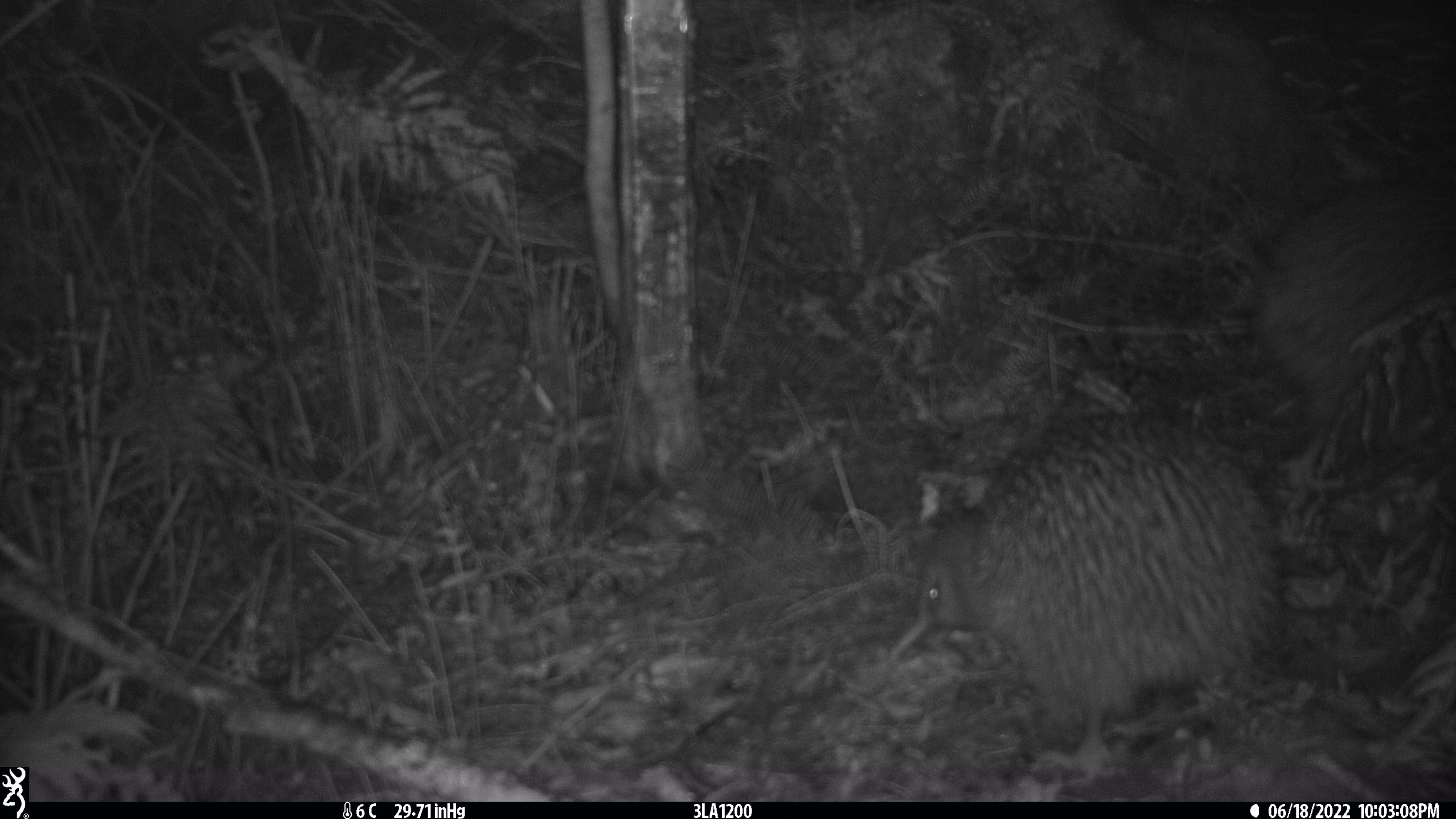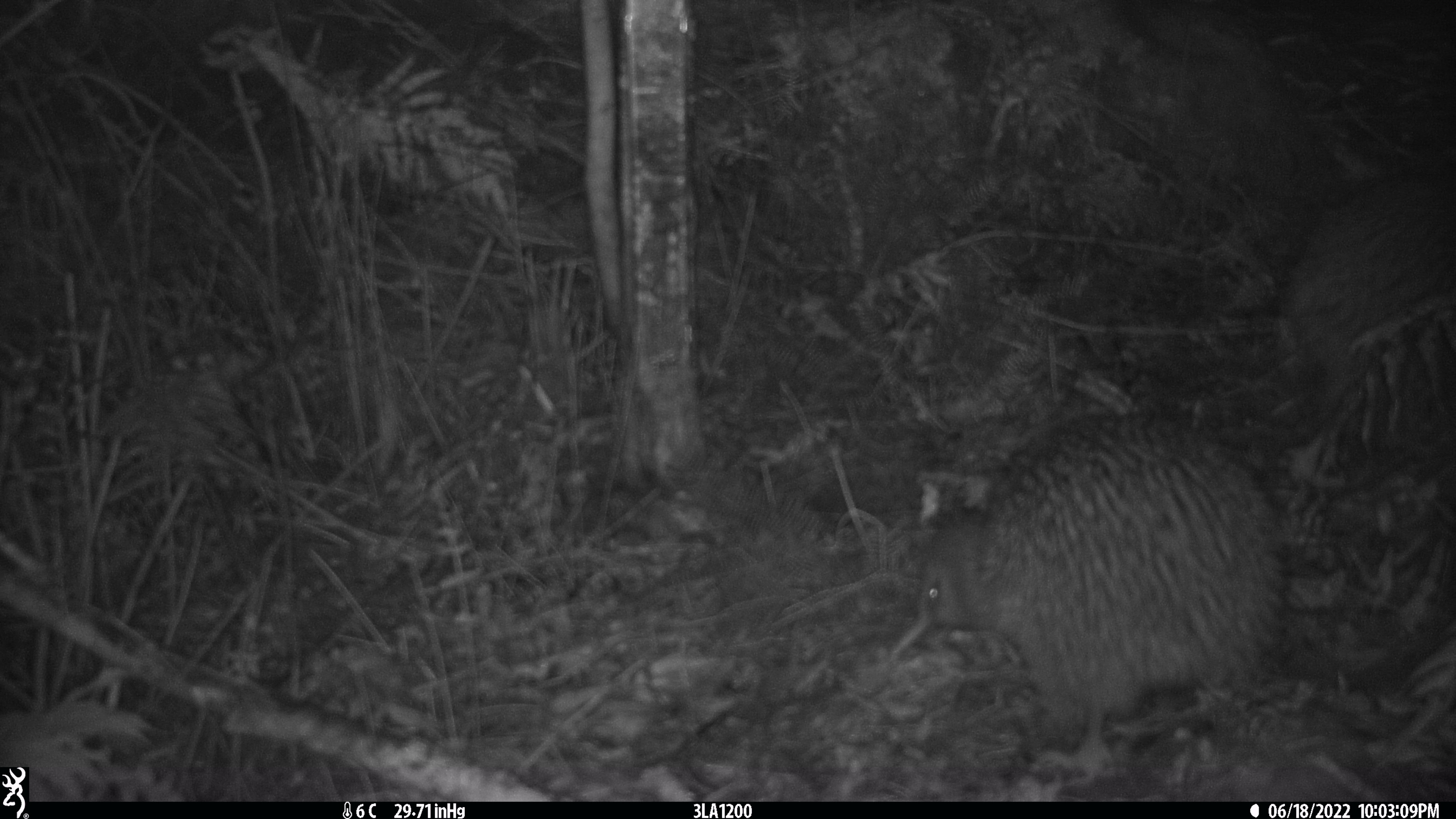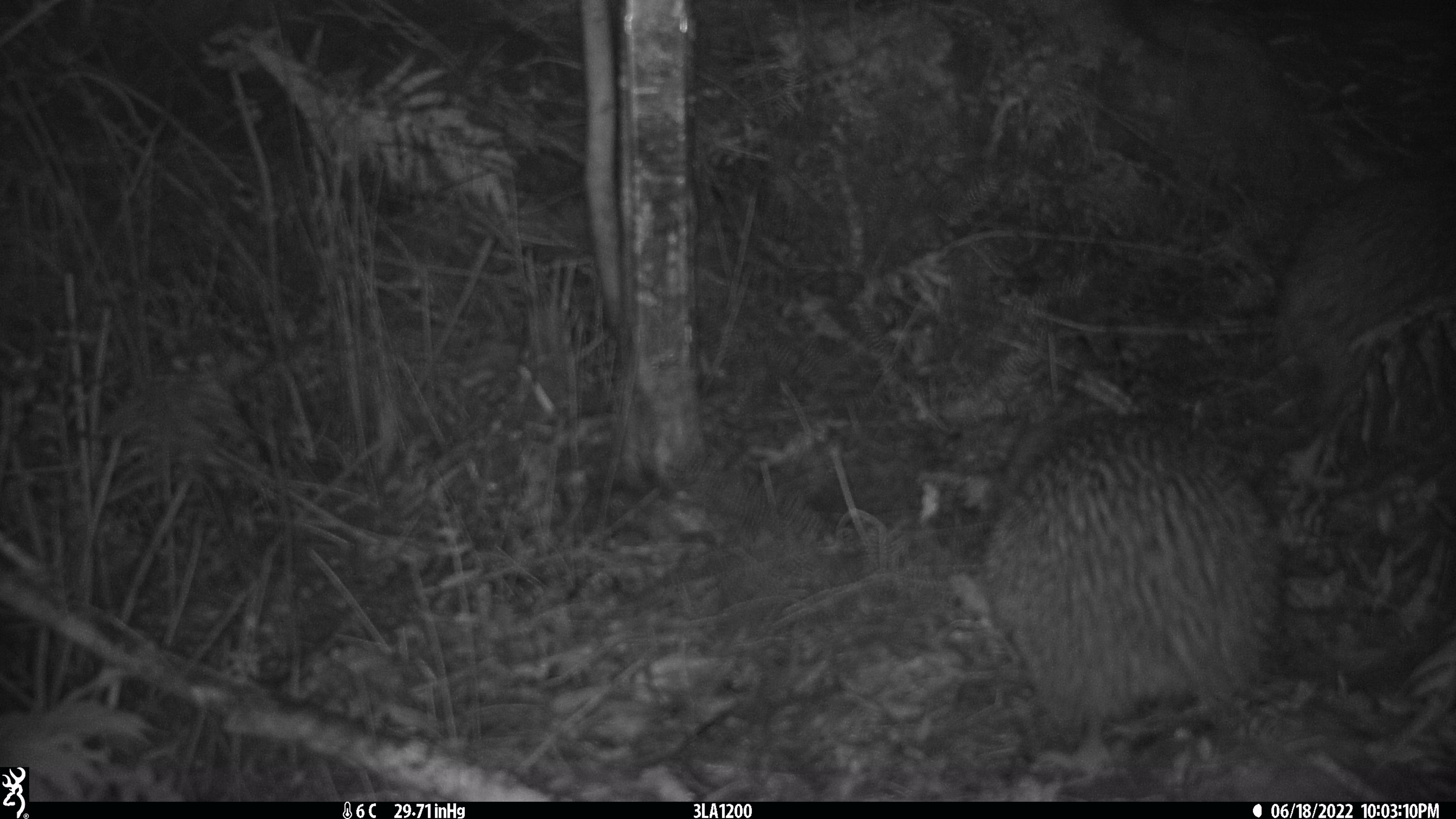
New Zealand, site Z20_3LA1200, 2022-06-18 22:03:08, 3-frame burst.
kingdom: Animalia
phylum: Chordata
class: Aves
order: Apterygiformes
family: Apterygidae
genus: Apteryx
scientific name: Apteryx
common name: kiwi